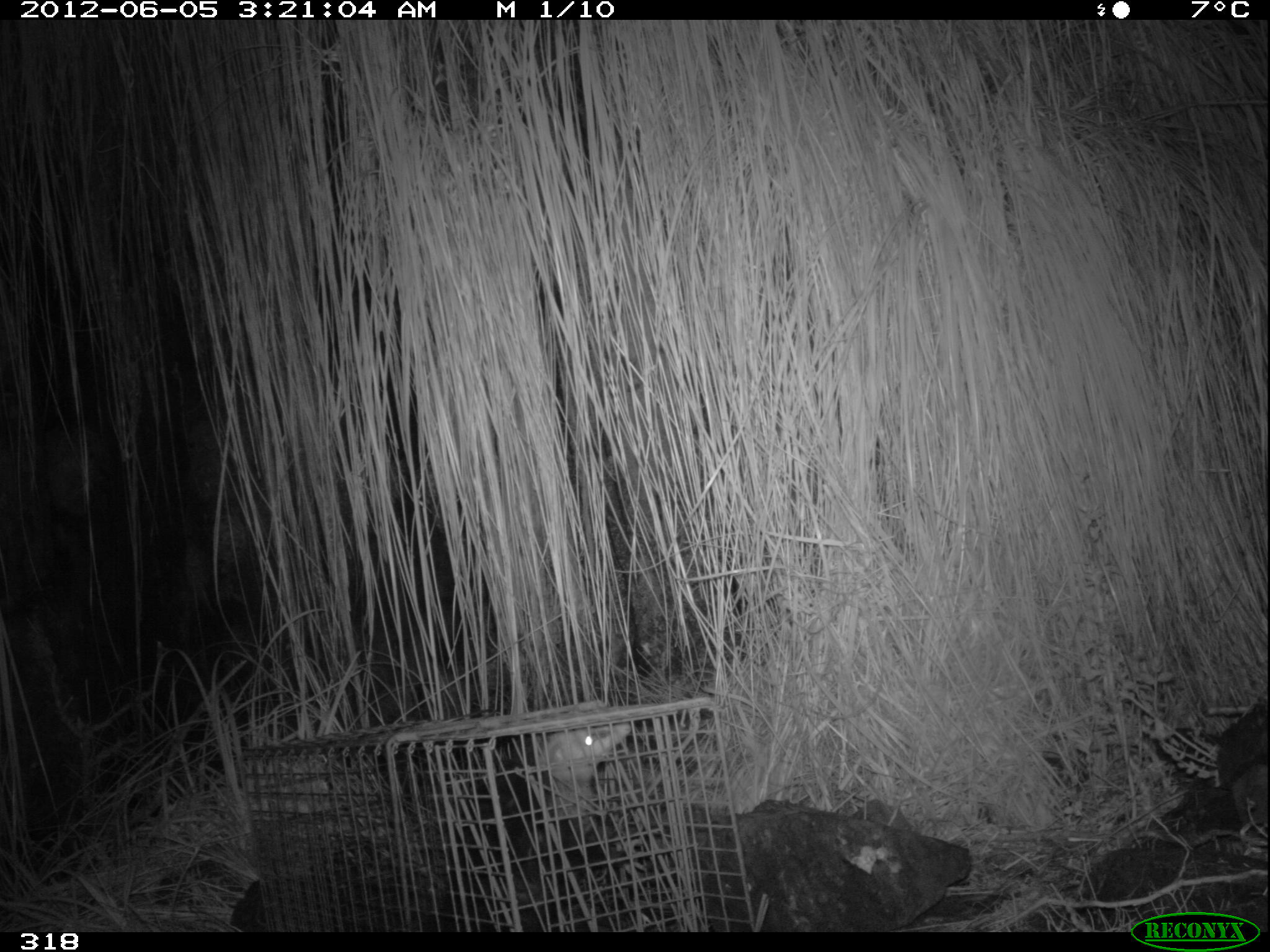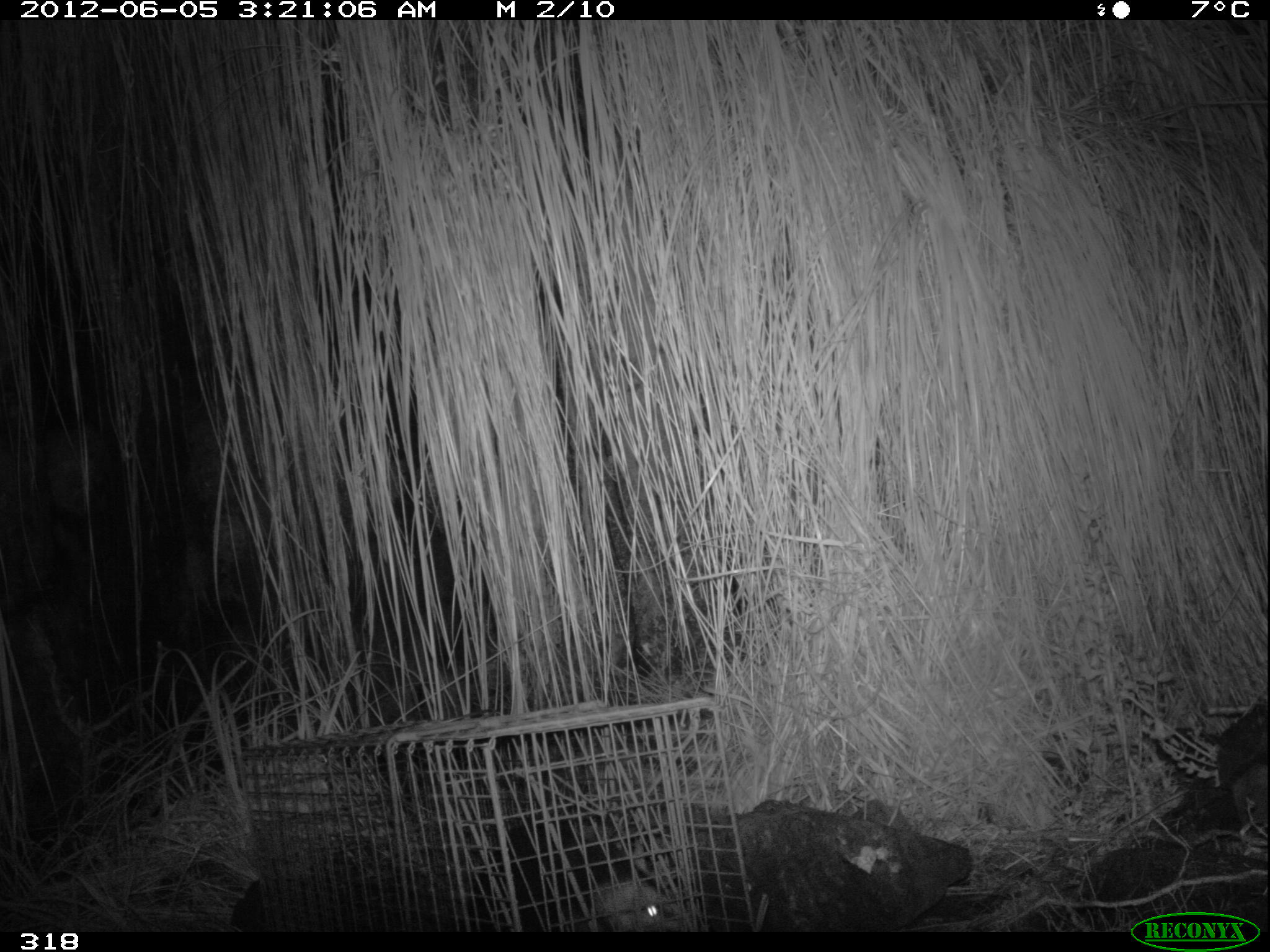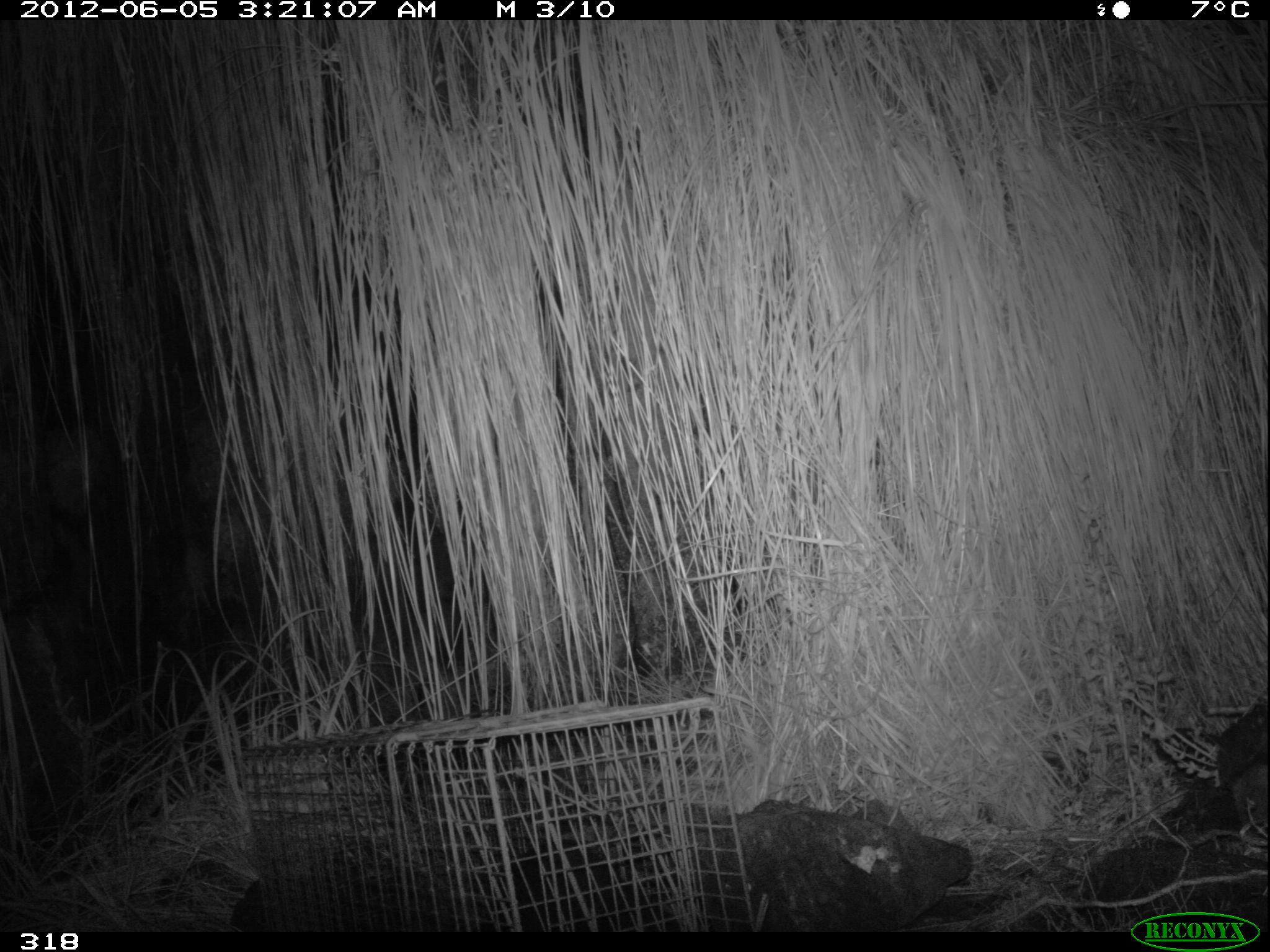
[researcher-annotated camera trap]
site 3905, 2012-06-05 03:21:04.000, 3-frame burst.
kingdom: Animalia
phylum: Chordata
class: Mammalia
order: Didelphimorphia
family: Didelphidae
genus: Didelphis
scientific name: Didelphis pernigra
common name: andean white-eared opossum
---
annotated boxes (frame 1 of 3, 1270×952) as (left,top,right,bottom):
didelphis pernigra: (436,723,631,931)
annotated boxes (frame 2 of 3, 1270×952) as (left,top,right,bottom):
didelphis pernigra: (466,824,681,931)